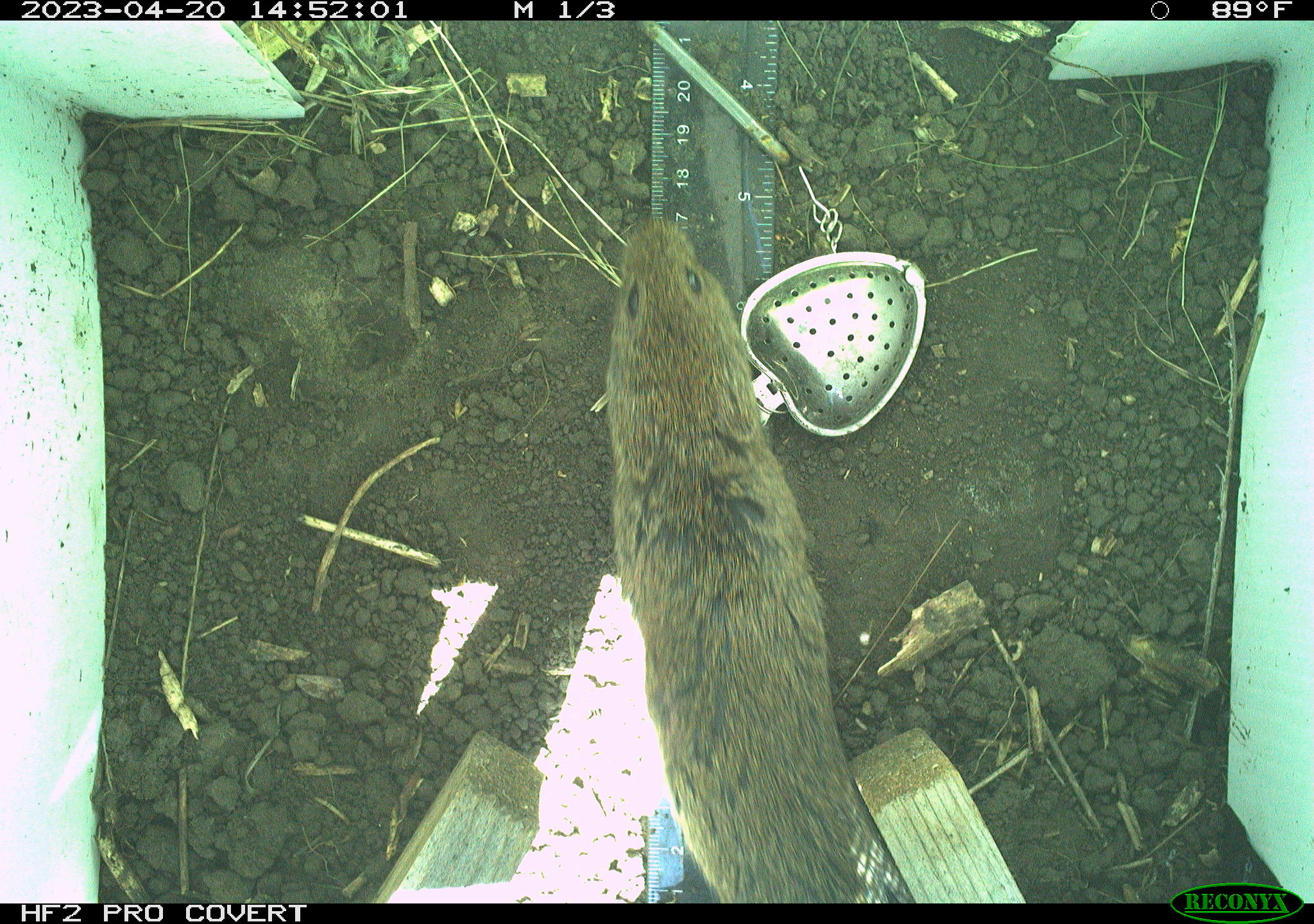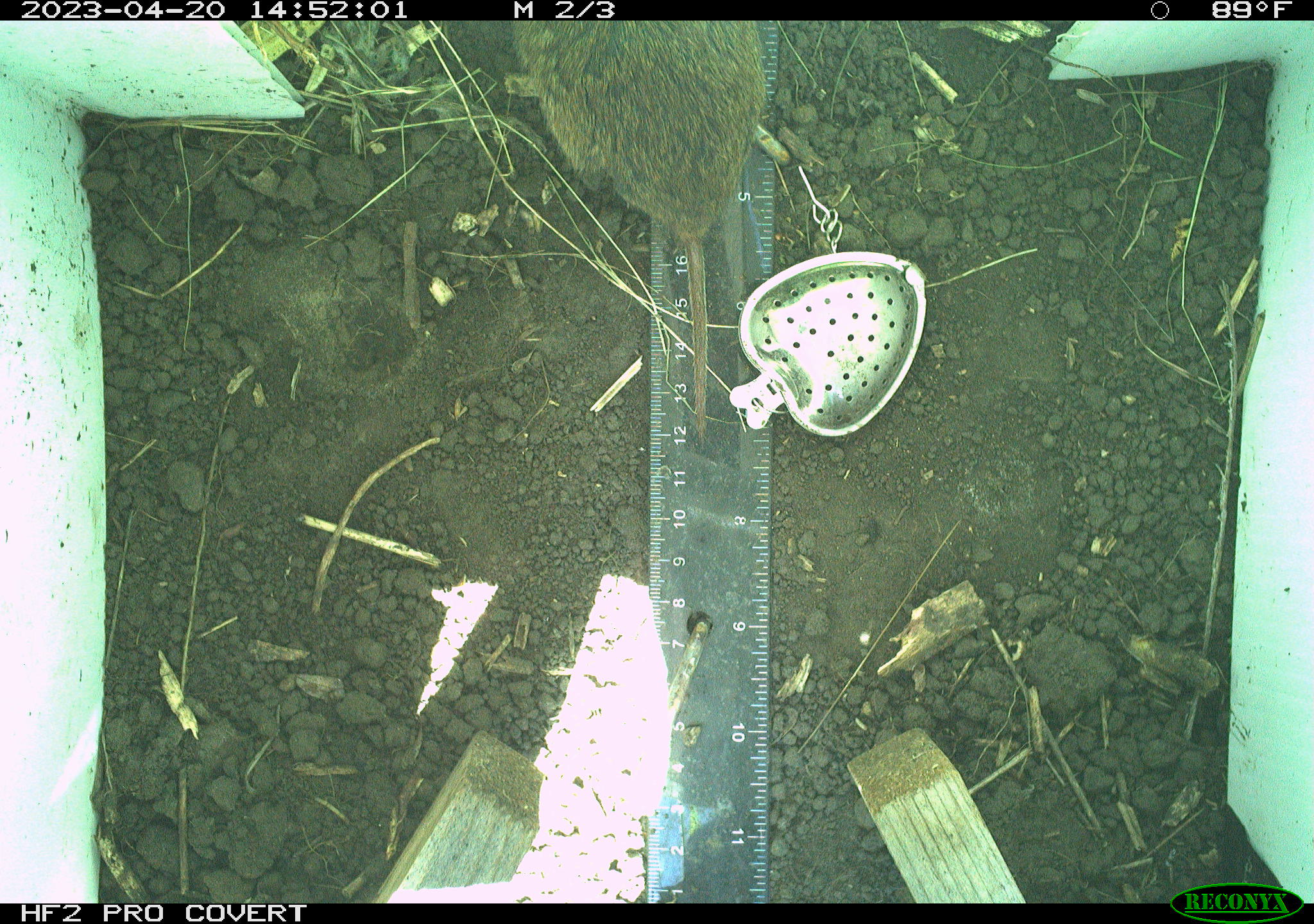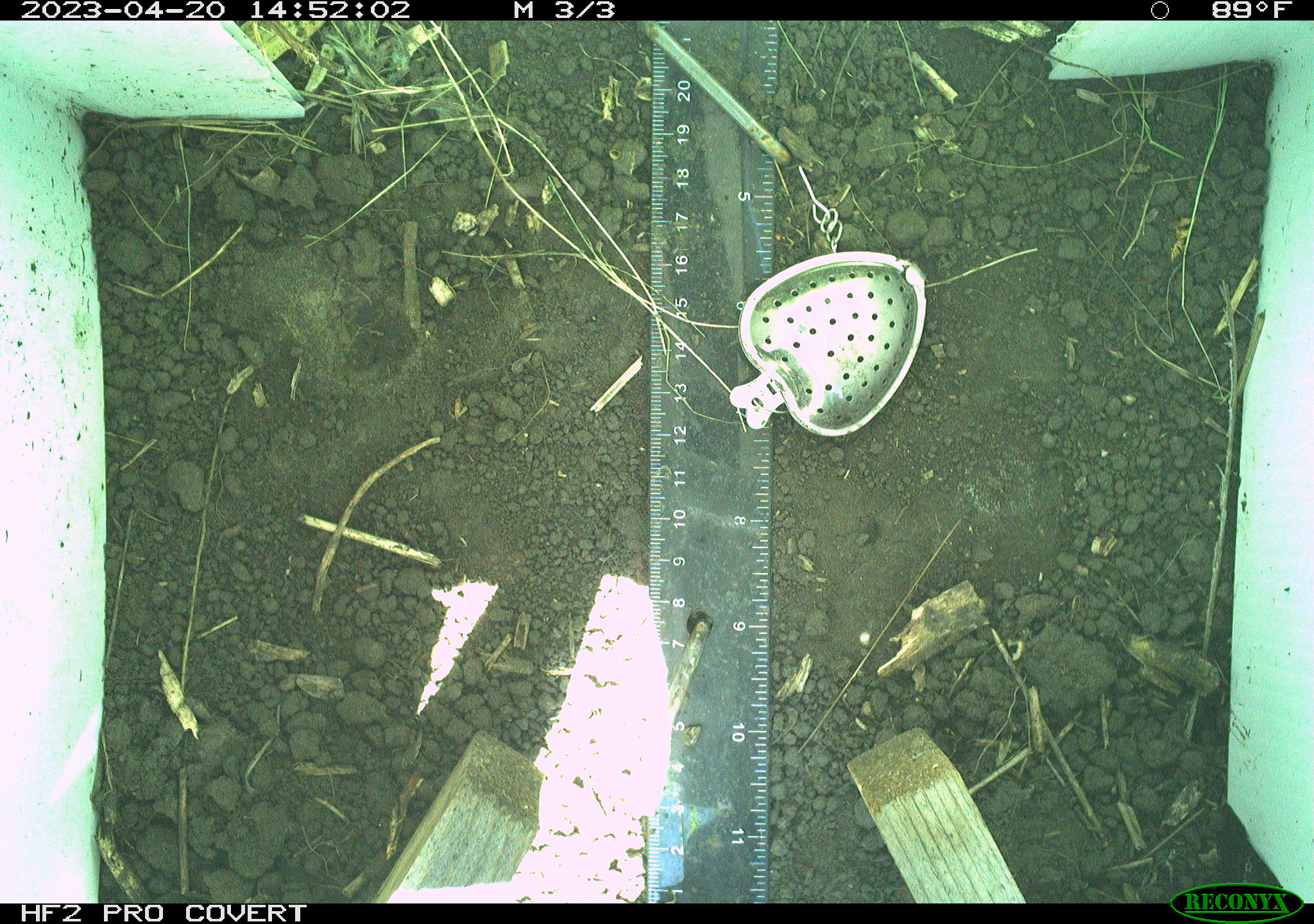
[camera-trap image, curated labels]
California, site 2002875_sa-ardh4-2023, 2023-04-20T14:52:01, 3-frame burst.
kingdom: Animalia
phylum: Chordata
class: Mammalia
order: Rodentia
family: Cricetidae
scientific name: Arvicolinae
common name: voles, lemmings, and muskrats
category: arvicolinae subfamily